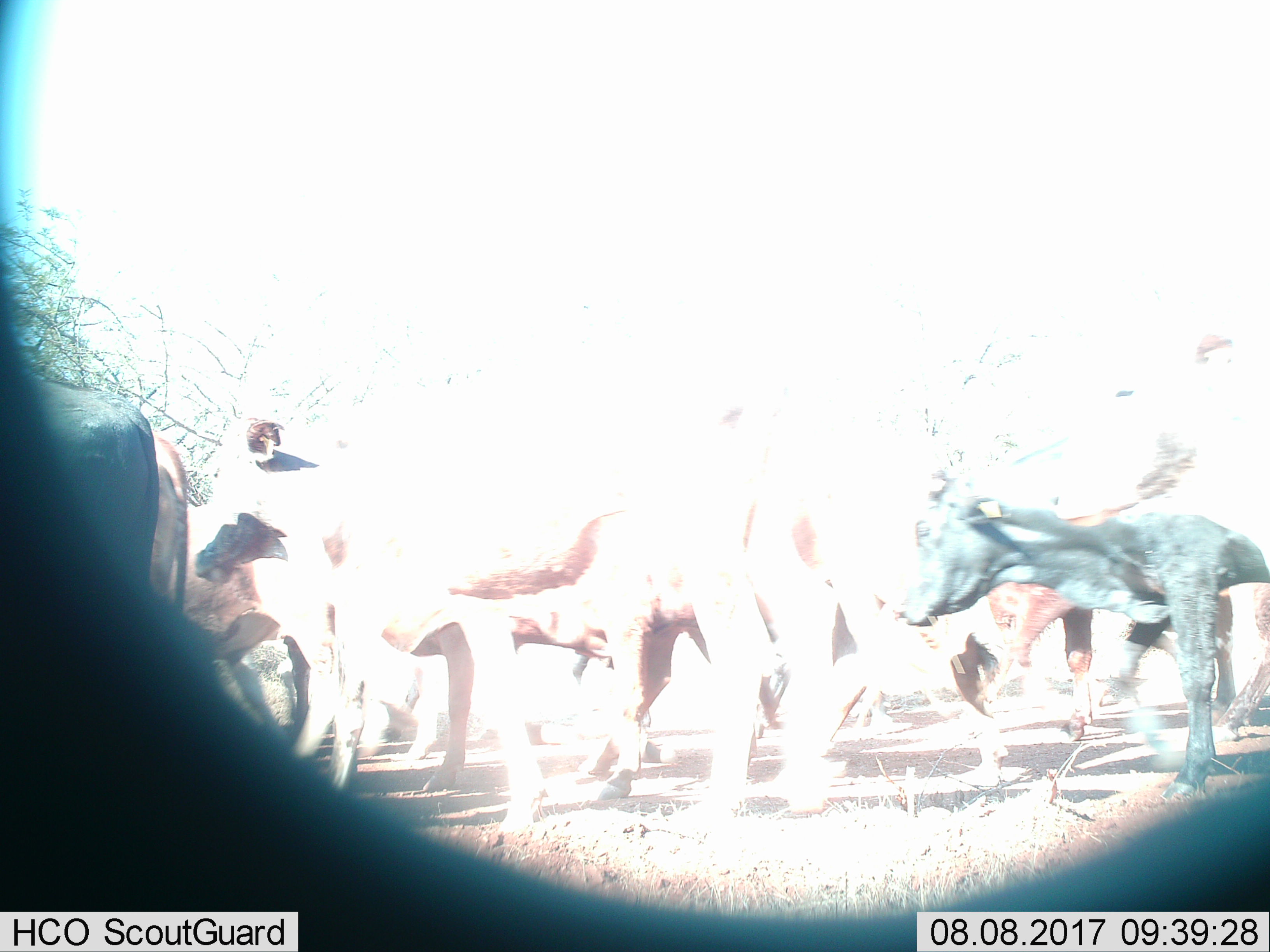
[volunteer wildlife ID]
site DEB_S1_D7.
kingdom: Animalia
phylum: Chordata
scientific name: Vertebrata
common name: domestic animal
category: domesticanimal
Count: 11-50.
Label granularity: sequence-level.